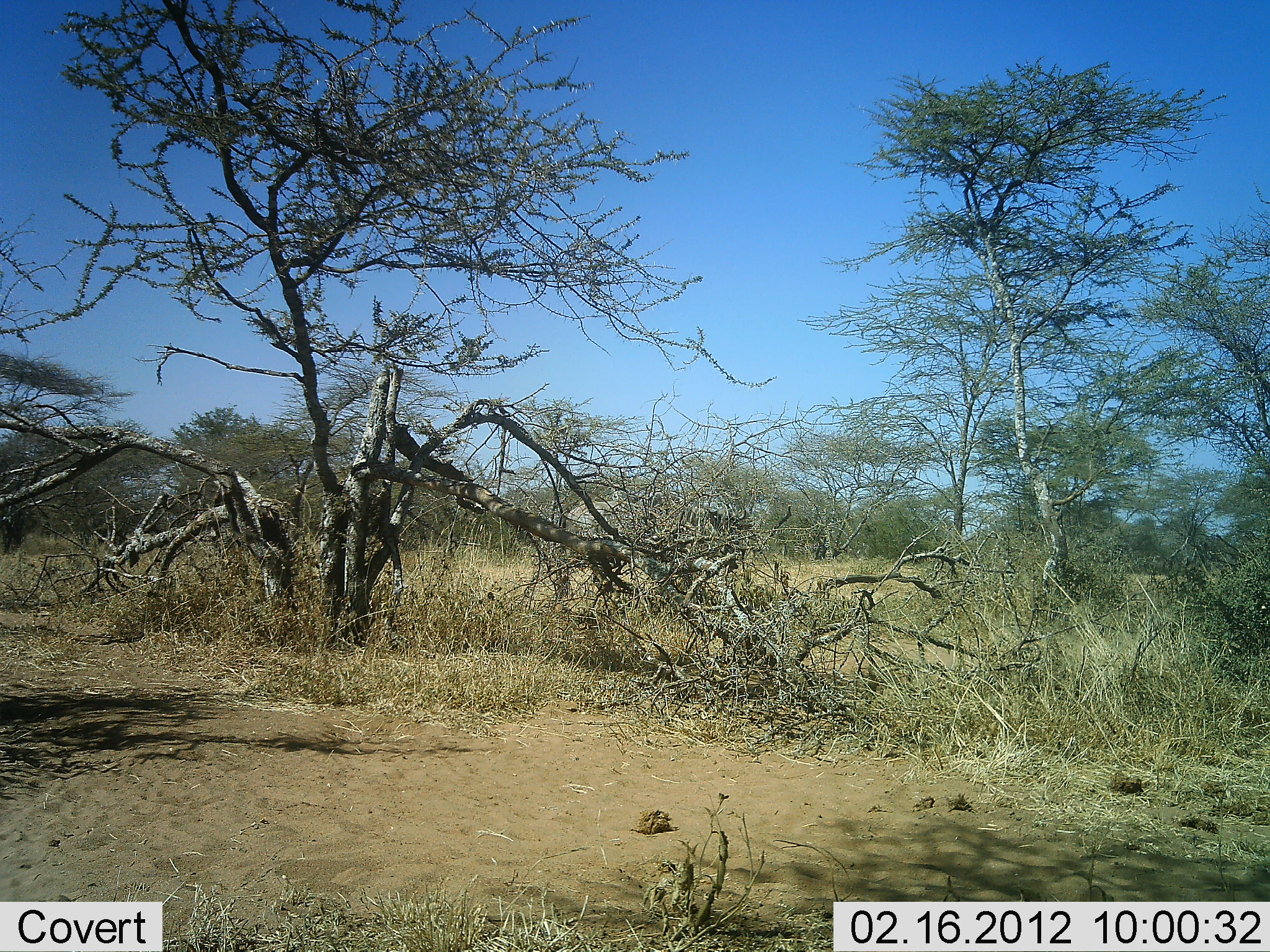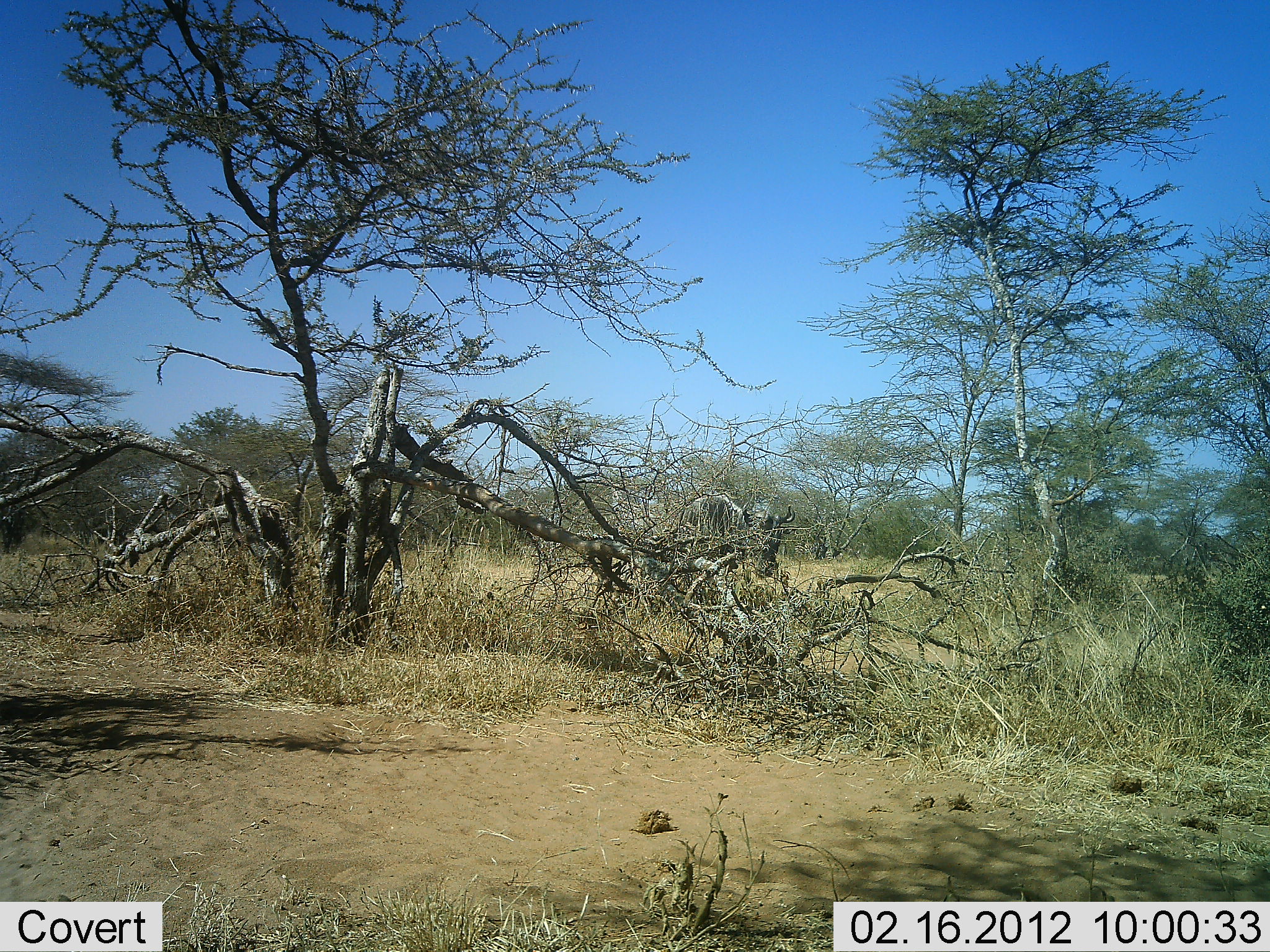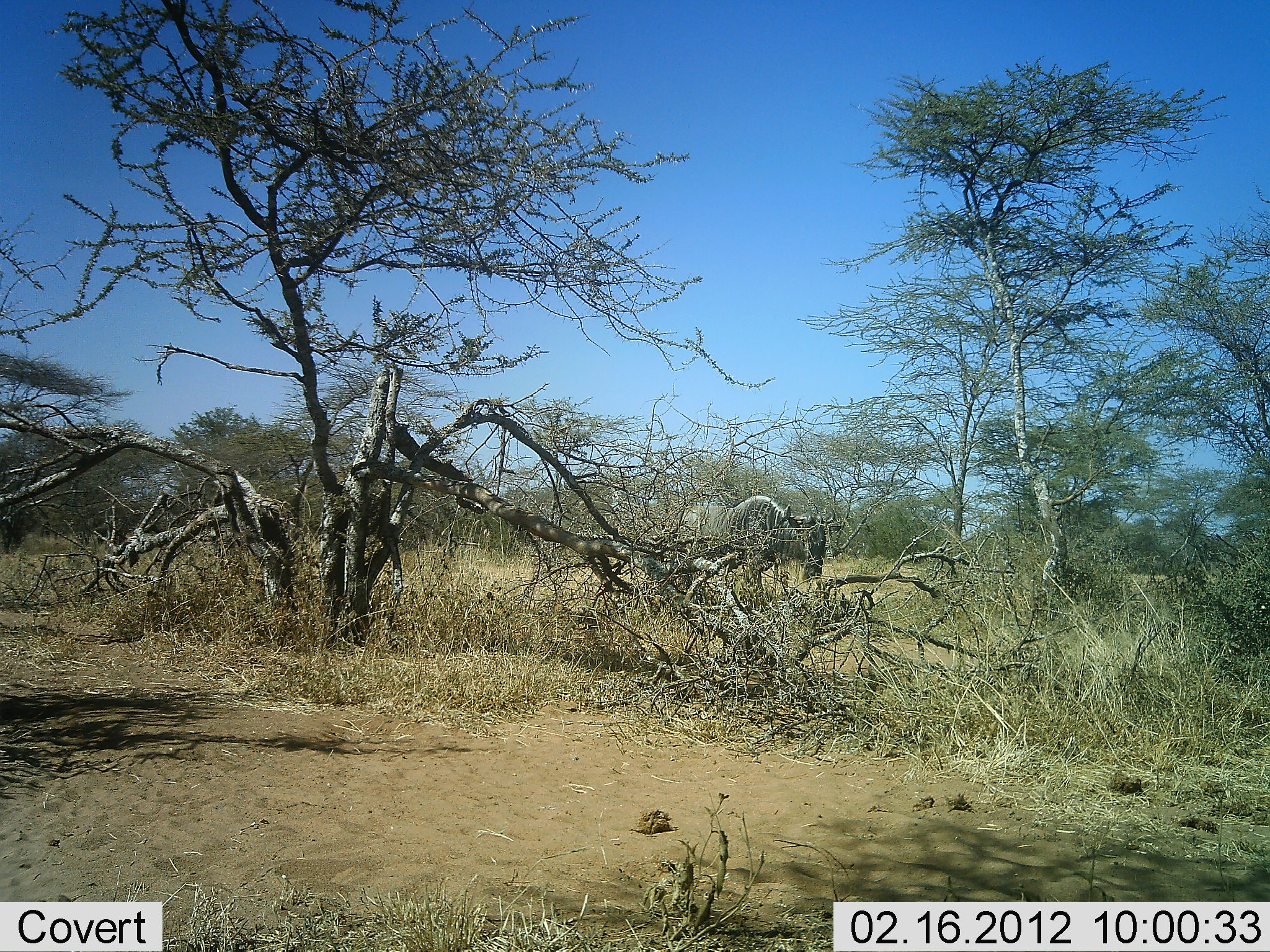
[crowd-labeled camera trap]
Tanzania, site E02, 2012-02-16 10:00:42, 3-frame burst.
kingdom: Animalia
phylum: Chordata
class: Mammalia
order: Artiodactyla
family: Bovidae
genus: Connochaetes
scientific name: Connochaetes taurinus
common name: blue wildebeest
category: wildebeest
Wildebeest (blue wildebeest) (Connochaetes taurinus), count 1. Behavior (volunteer vote fractions): standing 4%, resting 0%, moving 92%, interacting 0%. Young present (vote fraction): 0%. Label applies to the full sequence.